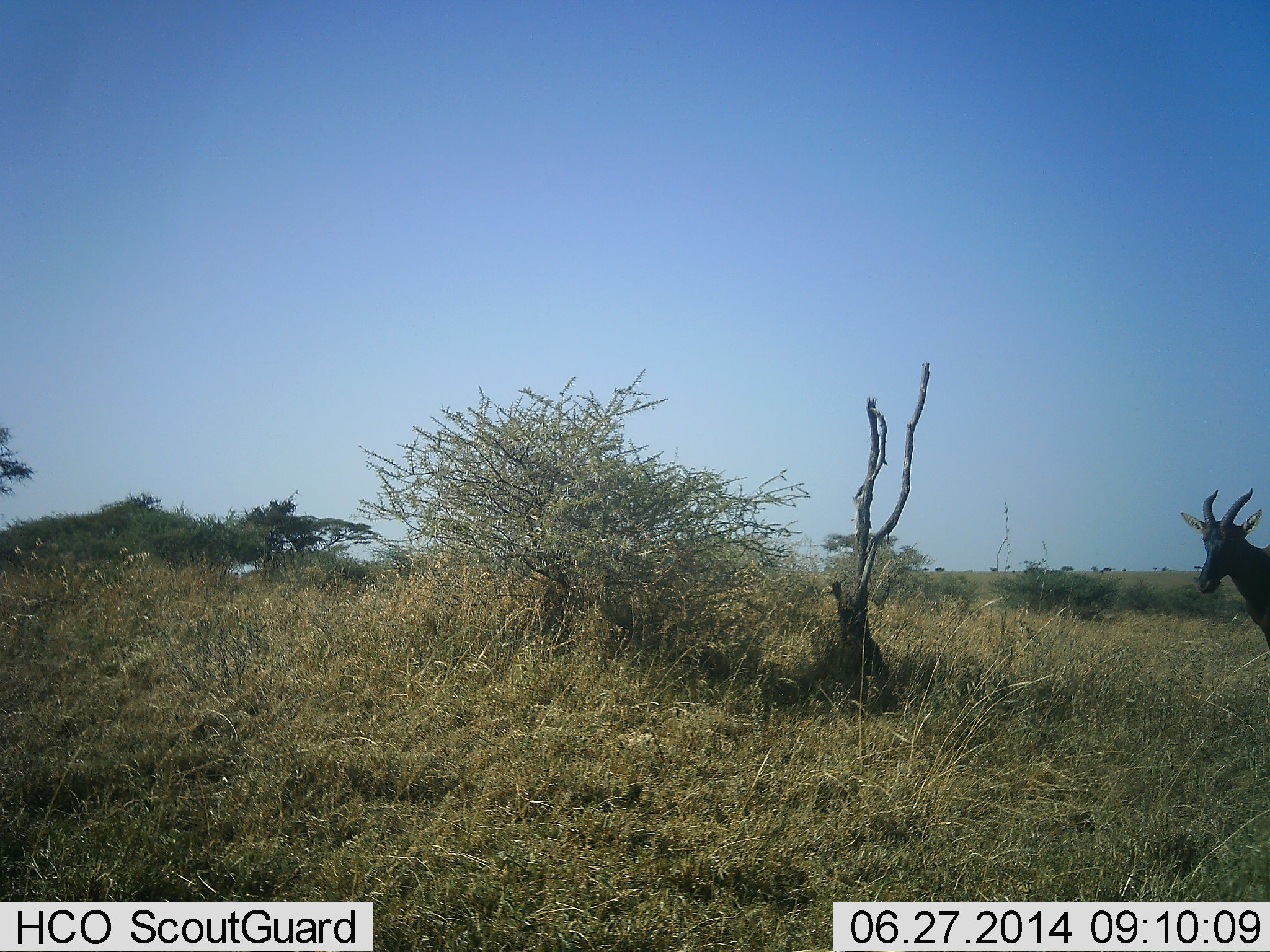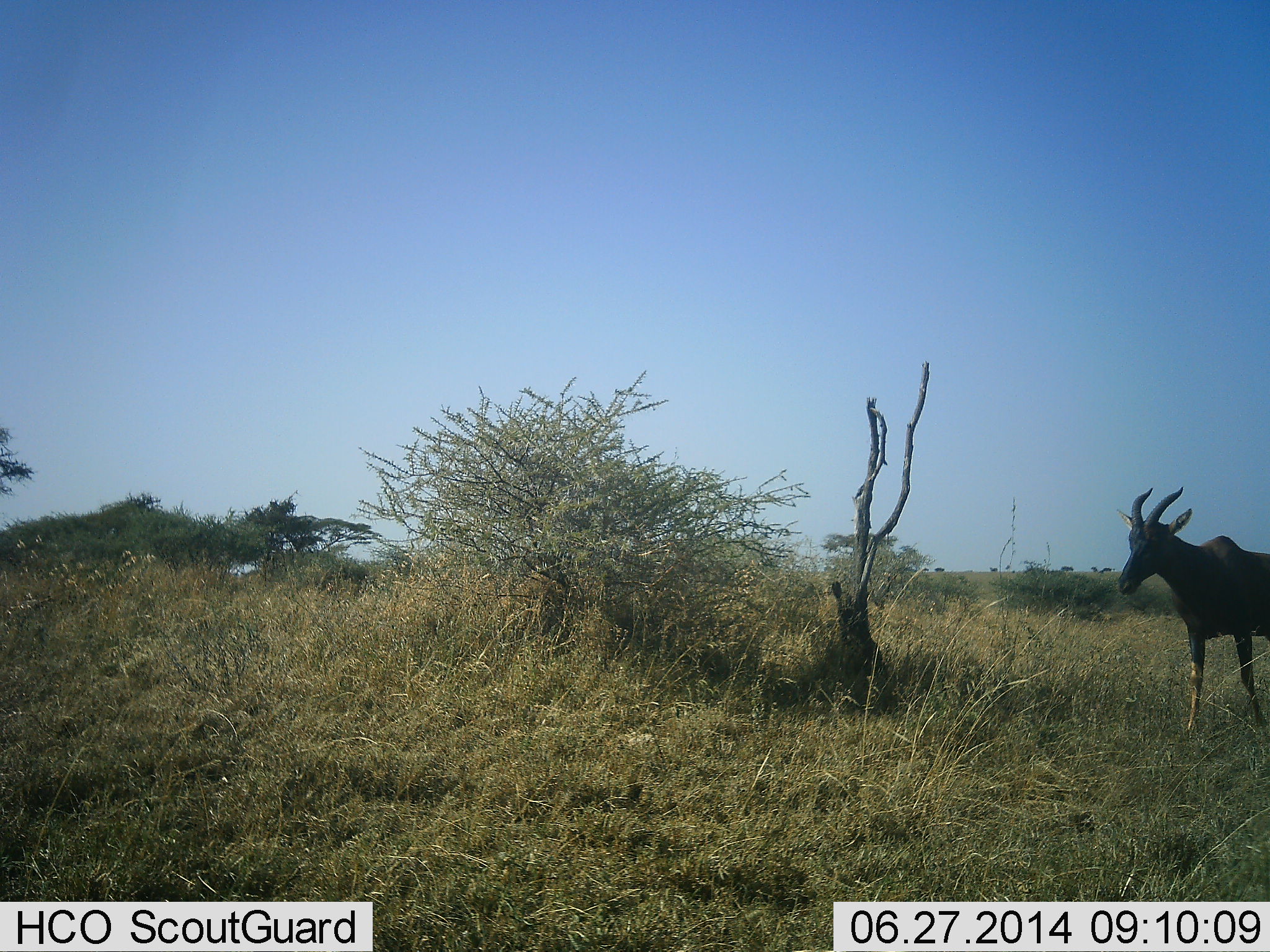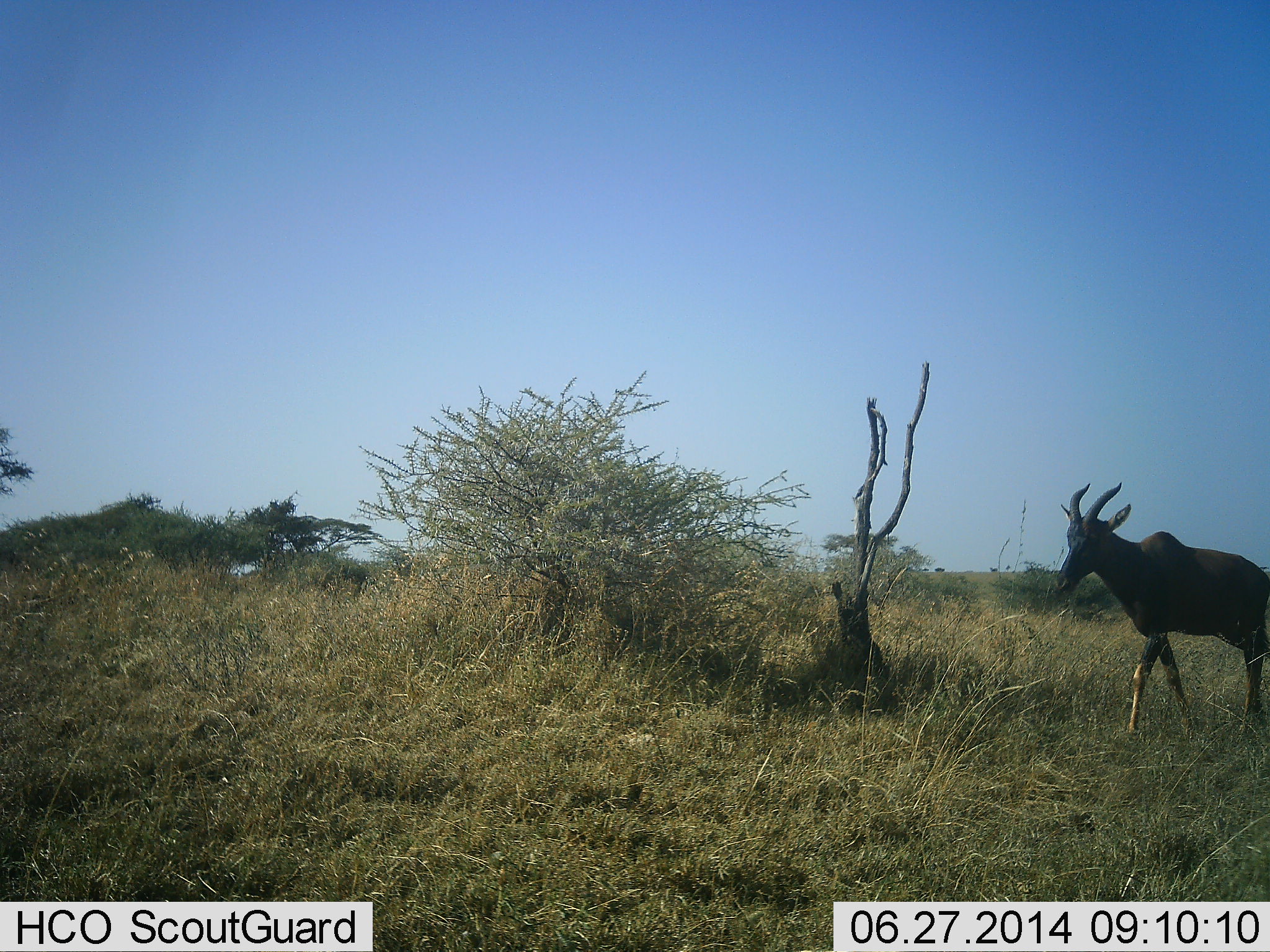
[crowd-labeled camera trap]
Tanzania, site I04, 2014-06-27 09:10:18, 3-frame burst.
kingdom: Animalia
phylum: Chordata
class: Mammalia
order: Artiodactyla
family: Bovidae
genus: Damaliscus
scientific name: Damaliscus lunatus jimela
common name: topi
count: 1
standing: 0%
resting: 0%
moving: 100%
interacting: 0%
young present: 0%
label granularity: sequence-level